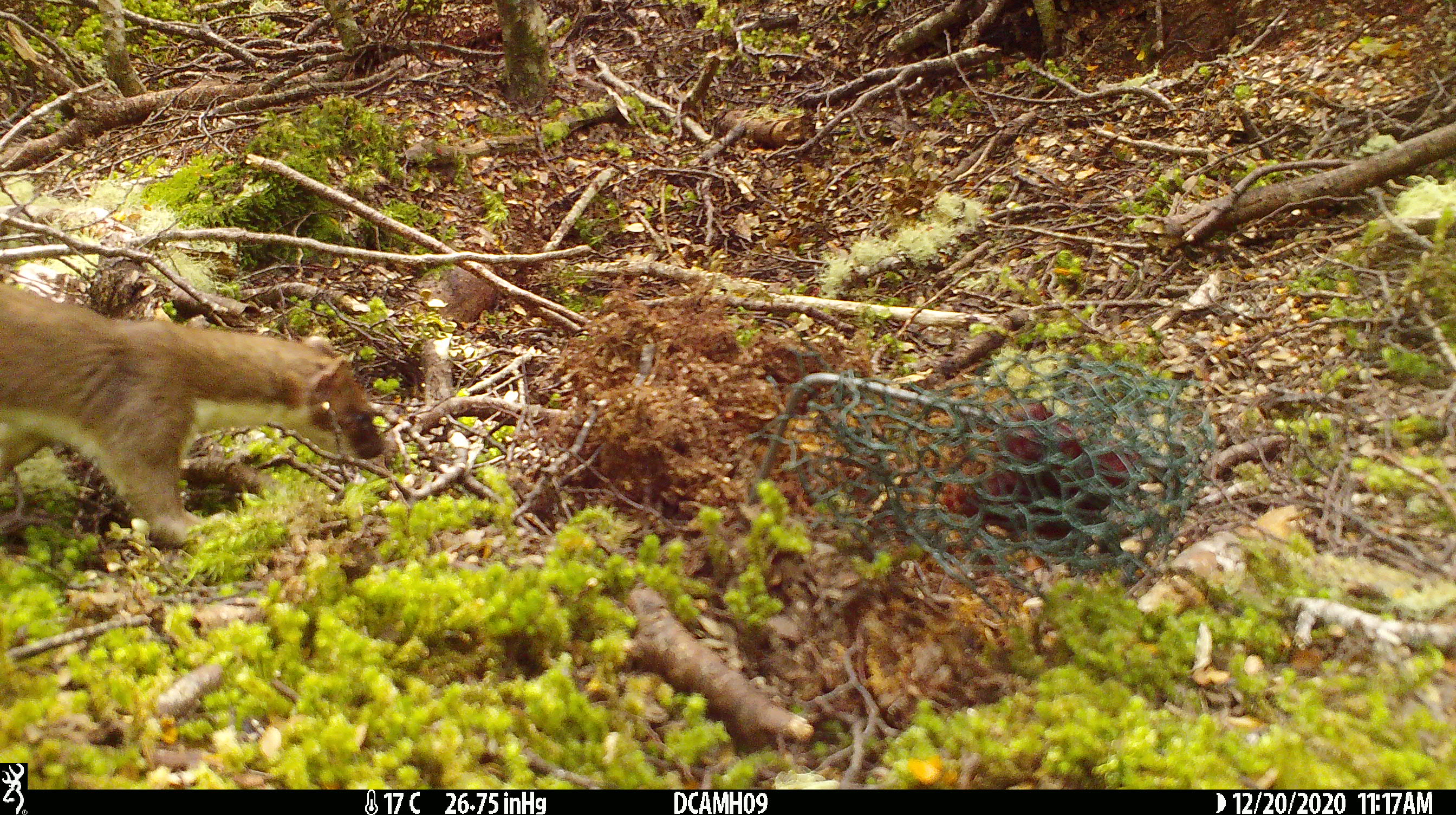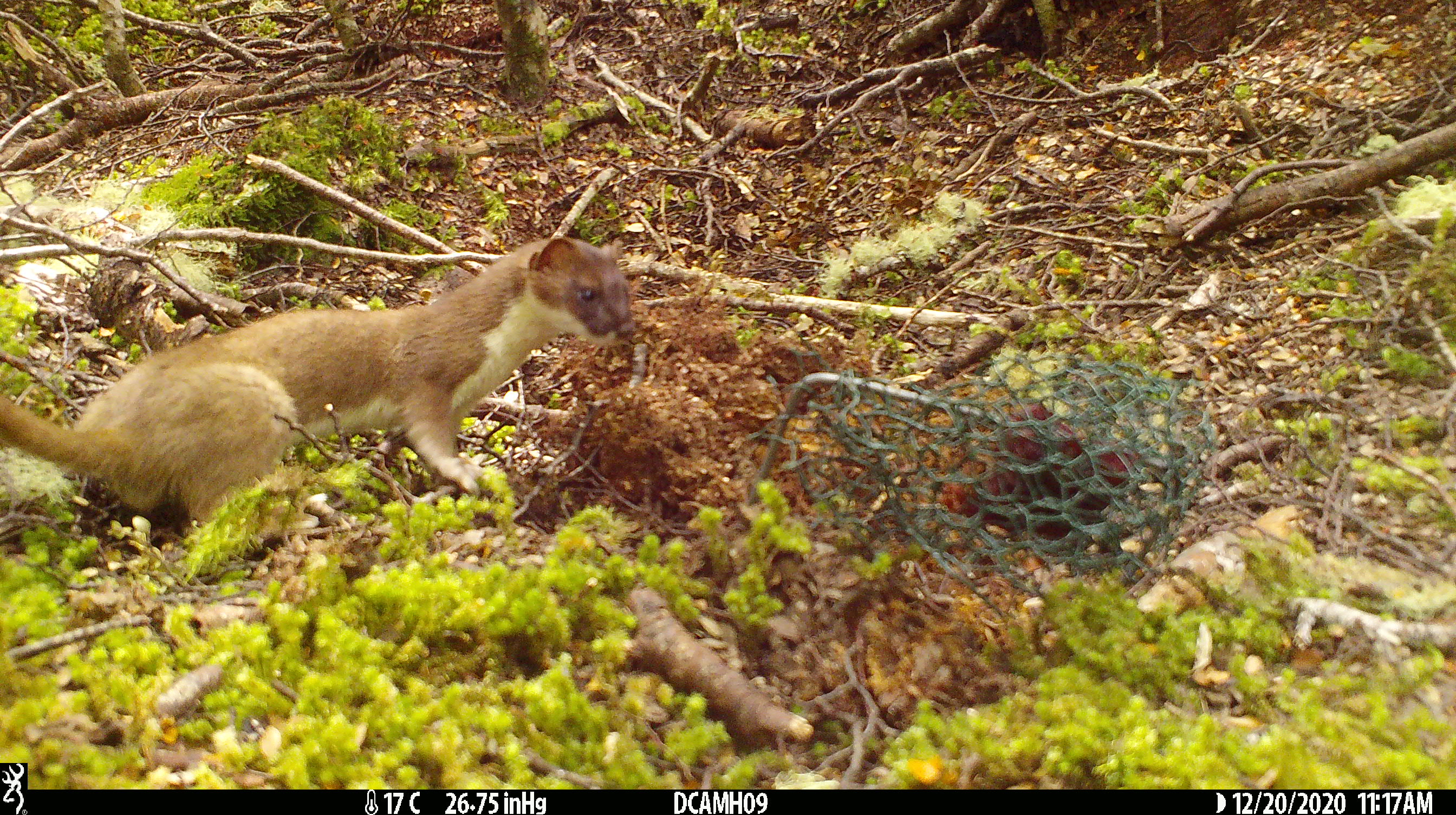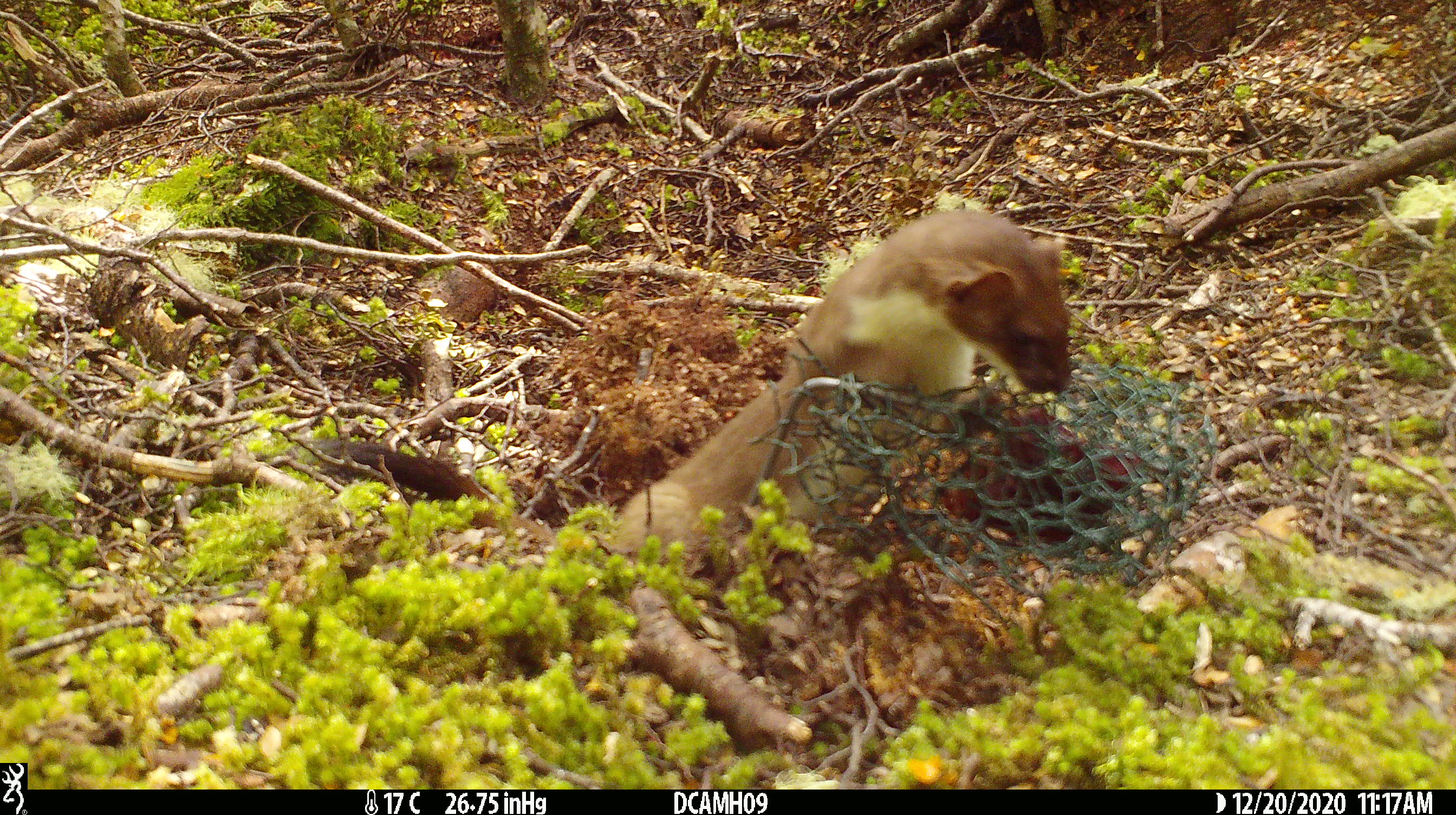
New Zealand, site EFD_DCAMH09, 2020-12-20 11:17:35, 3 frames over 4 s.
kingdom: Animalia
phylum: Chordata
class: Mammalia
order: Carnivora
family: Mustelidae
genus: Mustela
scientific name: Mustela erminea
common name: stoat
Stoat (Mustela erminea).